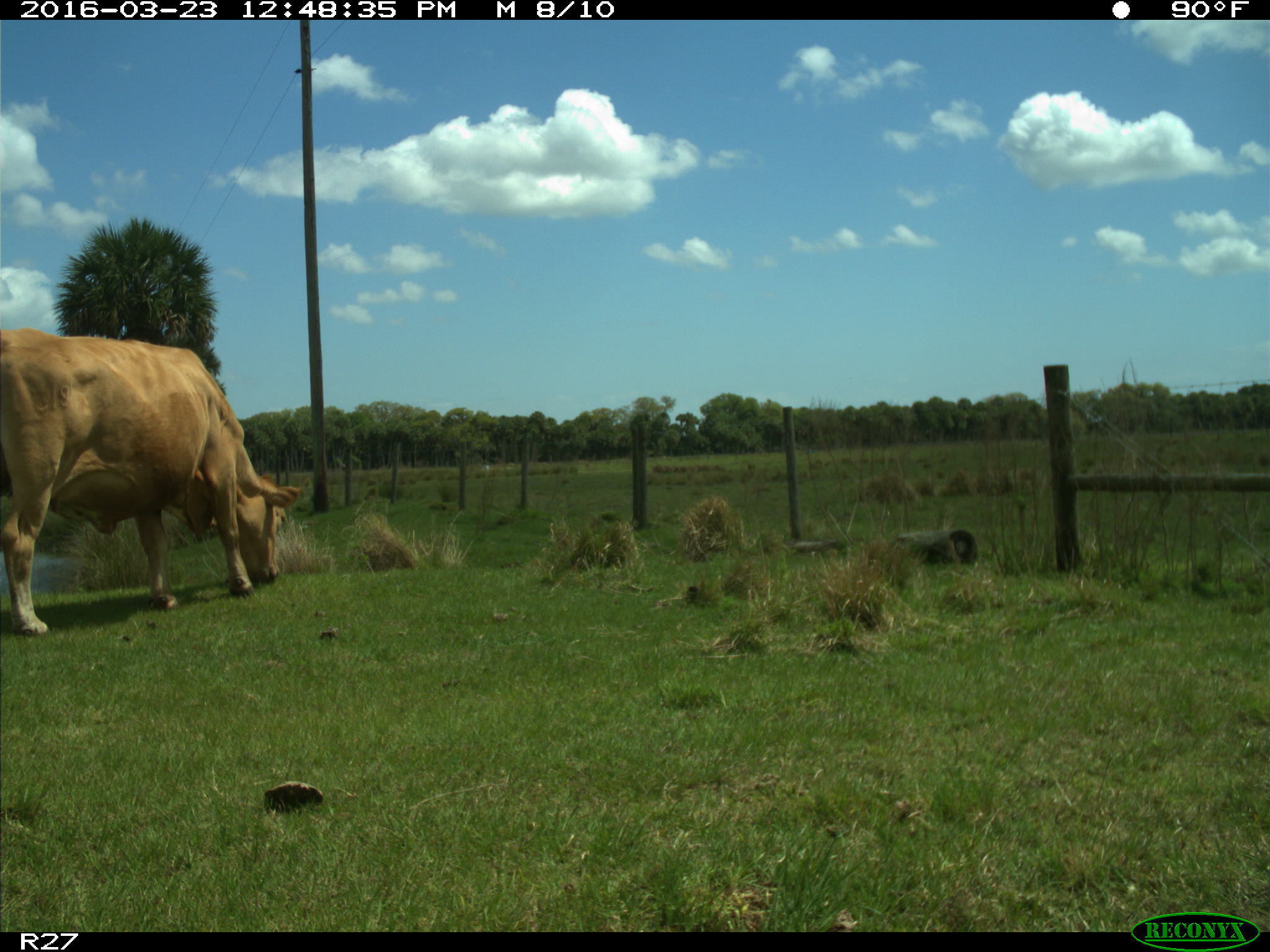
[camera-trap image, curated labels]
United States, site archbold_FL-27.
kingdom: Animalia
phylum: Chordata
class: Mammalia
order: Artiodactyla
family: Bovidae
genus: Bos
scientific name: Bos taurus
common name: domestic cow